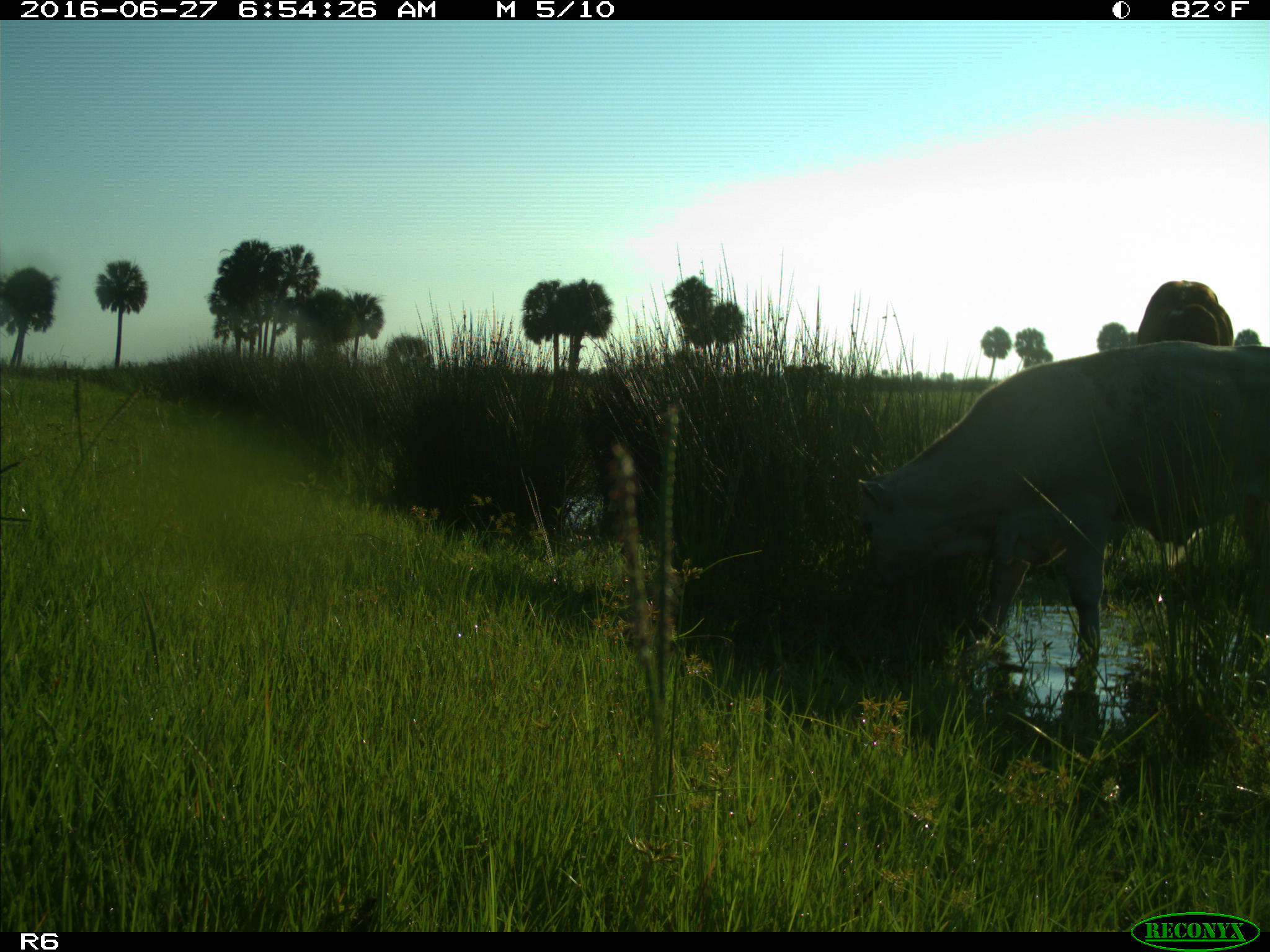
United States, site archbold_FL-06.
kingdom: Animalia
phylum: Chordata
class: Mammalia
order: Artiodactyla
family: Bovidae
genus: Bos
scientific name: Bos taurus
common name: domestic cow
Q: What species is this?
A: Bos taurus (domestic cow).